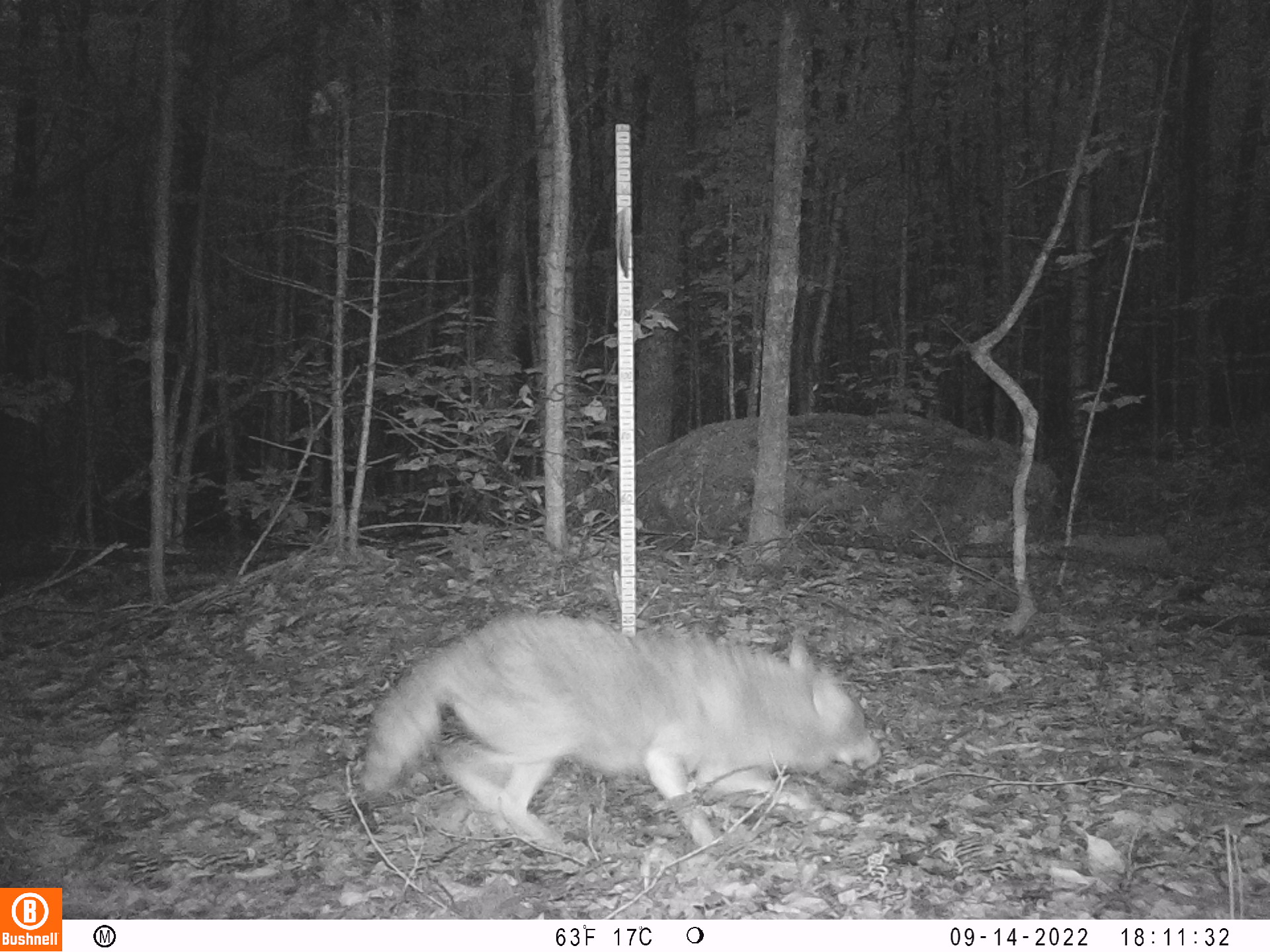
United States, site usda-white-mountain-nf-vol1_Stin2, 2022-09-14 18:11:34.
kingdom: Animalia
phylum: Chordata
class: Mammalia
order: Carnivora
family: Canidae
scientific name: Canidae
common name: canid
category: canid sp.